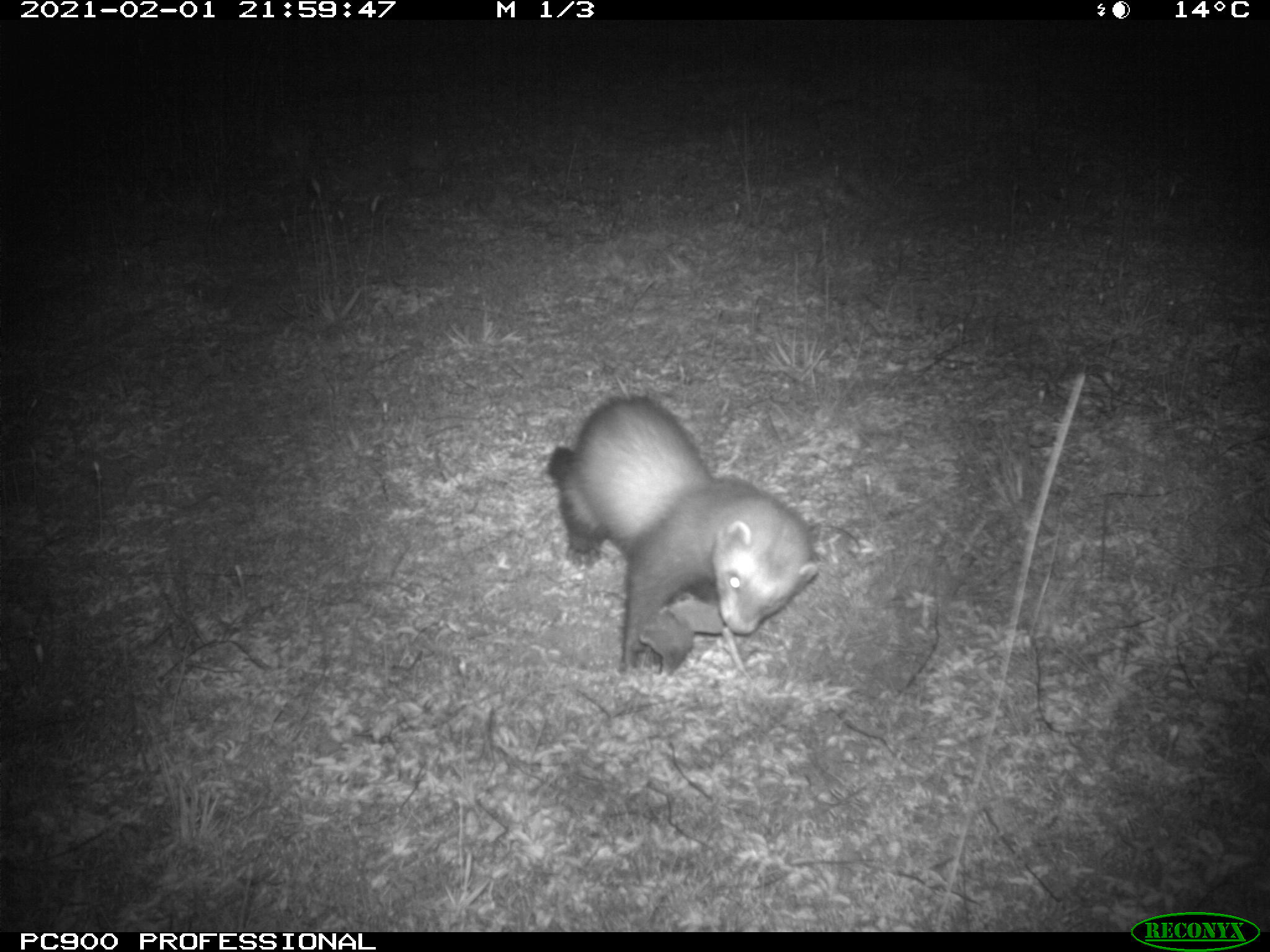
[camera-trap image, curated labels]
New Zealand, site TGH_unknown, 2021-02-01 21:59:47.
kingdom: Animalia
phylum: Chordata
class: Mammalia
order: Carnivora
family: Mustelidae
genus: Mustela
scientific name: Mustela furo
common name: ferret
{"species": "ferret (Mustela furo)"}